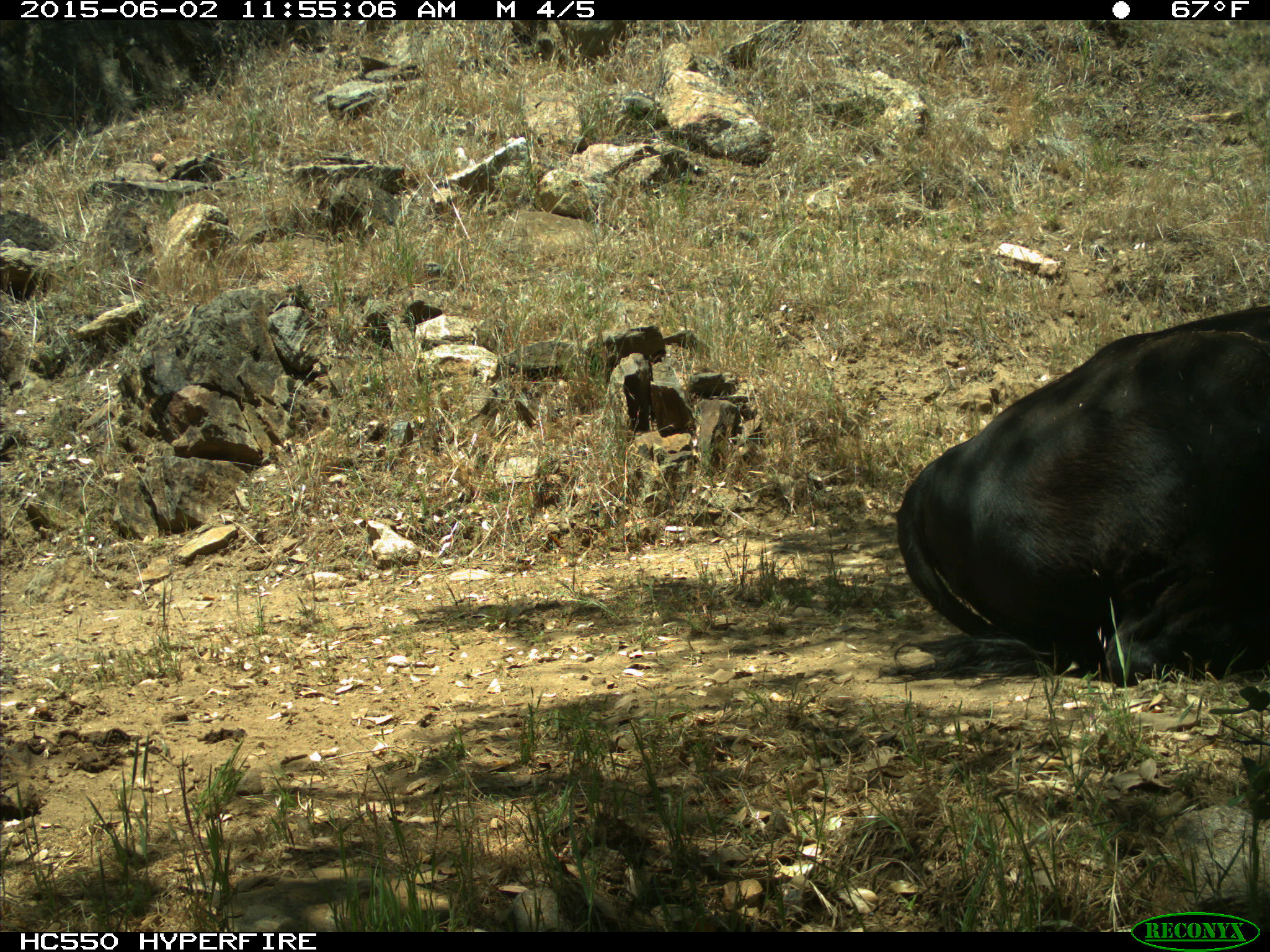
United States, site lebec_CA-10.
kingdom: Animalia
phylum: Chordata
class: Mammalia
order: Artiodactyla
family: Bovidae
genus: Bos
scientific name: Bos taurus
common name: domestic cow